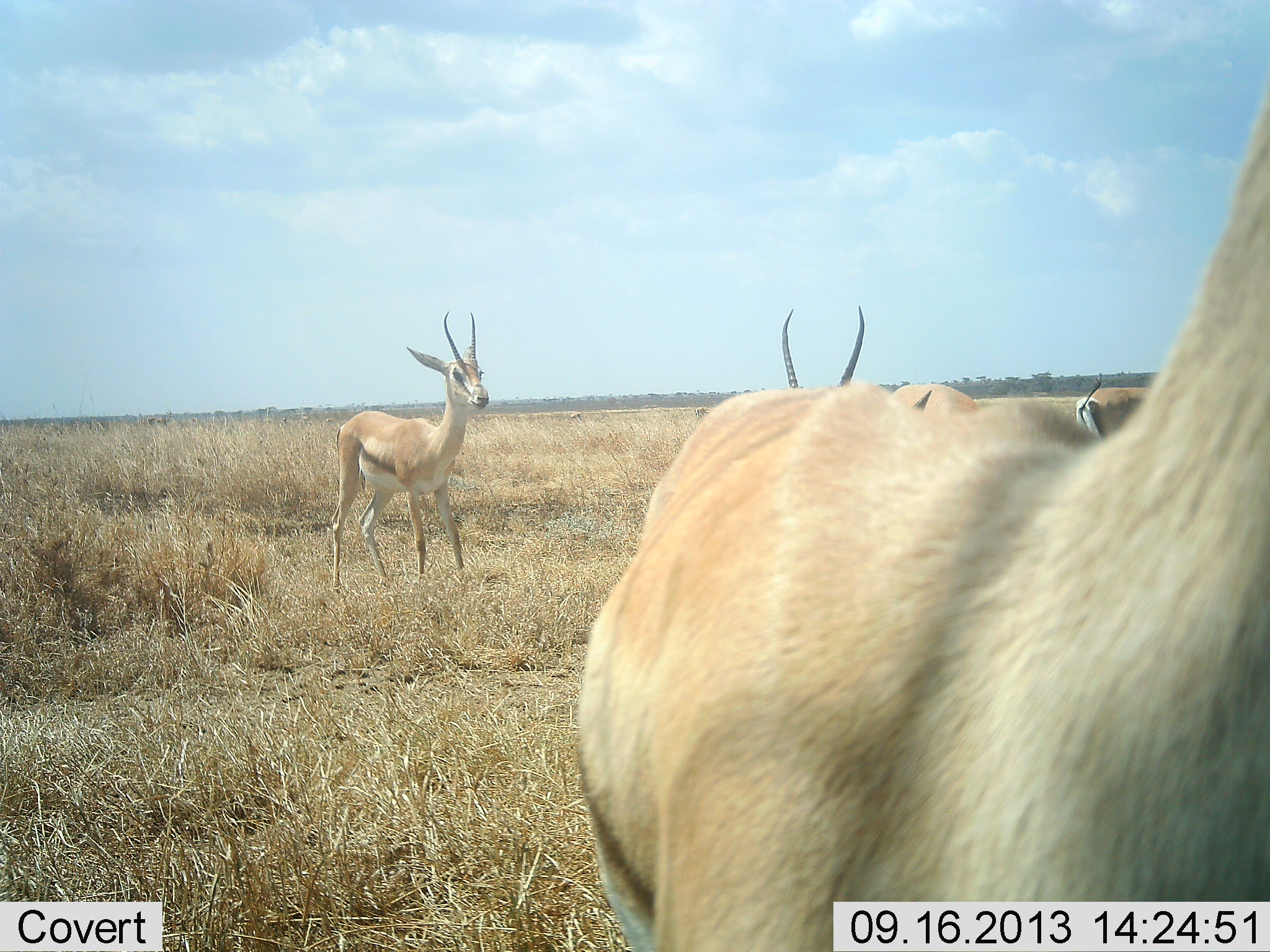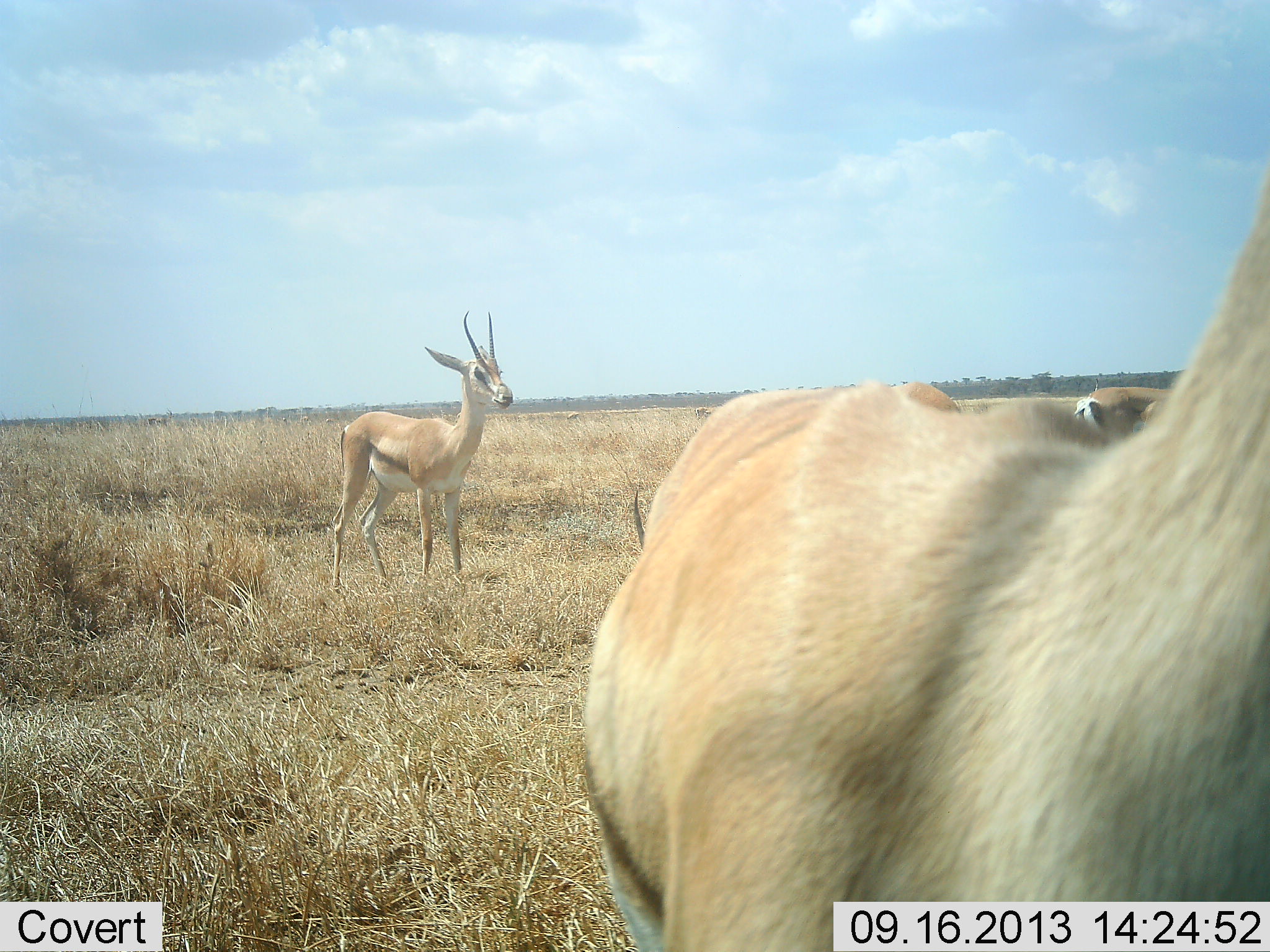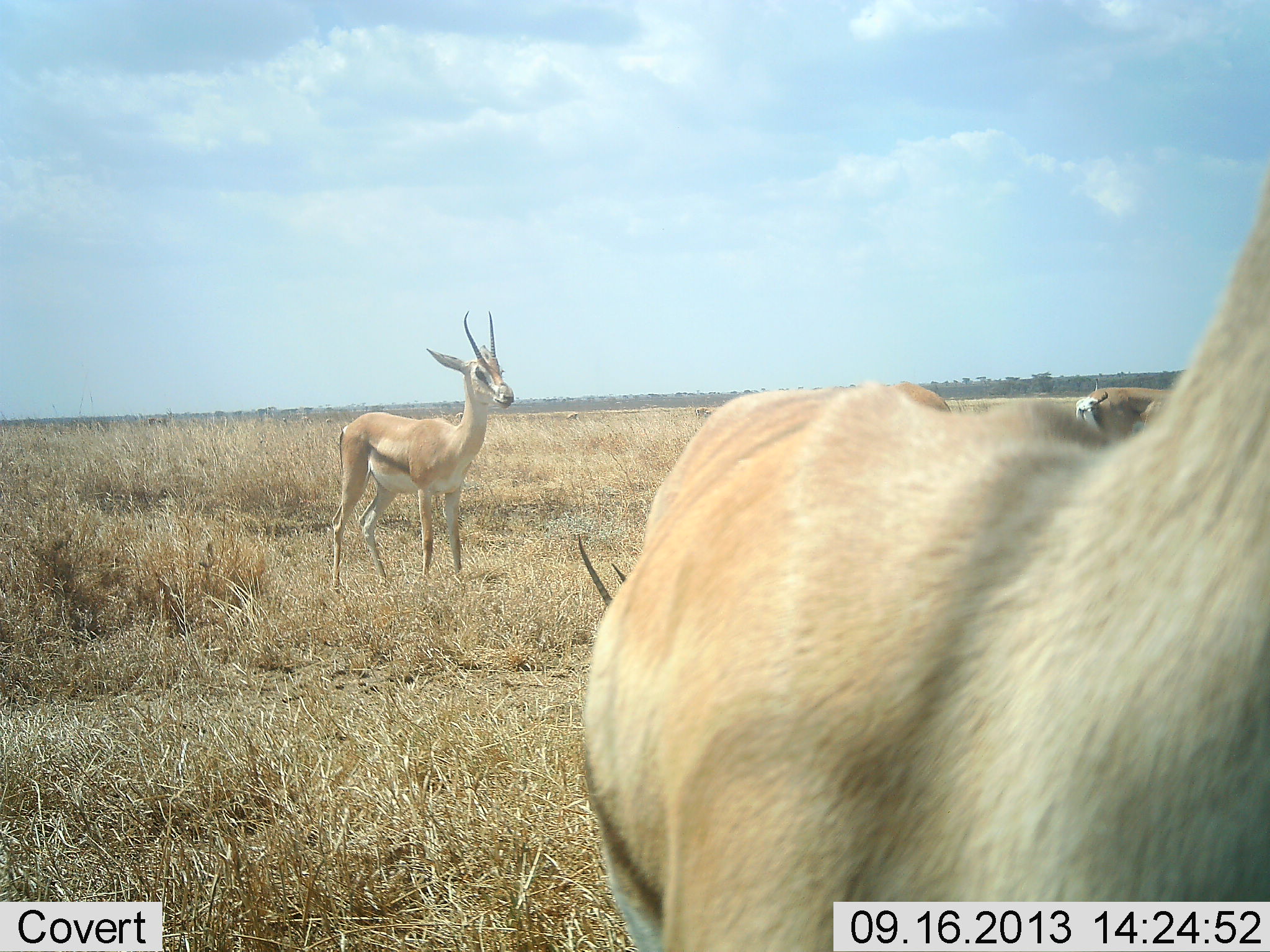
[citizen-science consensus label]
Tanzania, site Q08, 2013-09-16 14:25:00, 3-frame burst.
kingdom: Animalia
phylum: Chordata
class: Mammalia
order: Artiodactyla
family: Bovidae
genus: Eudorcas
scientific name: Eudorcas thomsonii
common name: thomson's gazelle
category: gazellethomsons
Gazellethomsons (thomson's gazelle) (Eudorcas thomsonii), count 4. Behavior (volunteer vote fractions): standing 100%, resting 10%, moving 10%, interacting 10%. Young present (vote fraction): 0%. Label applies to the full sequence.